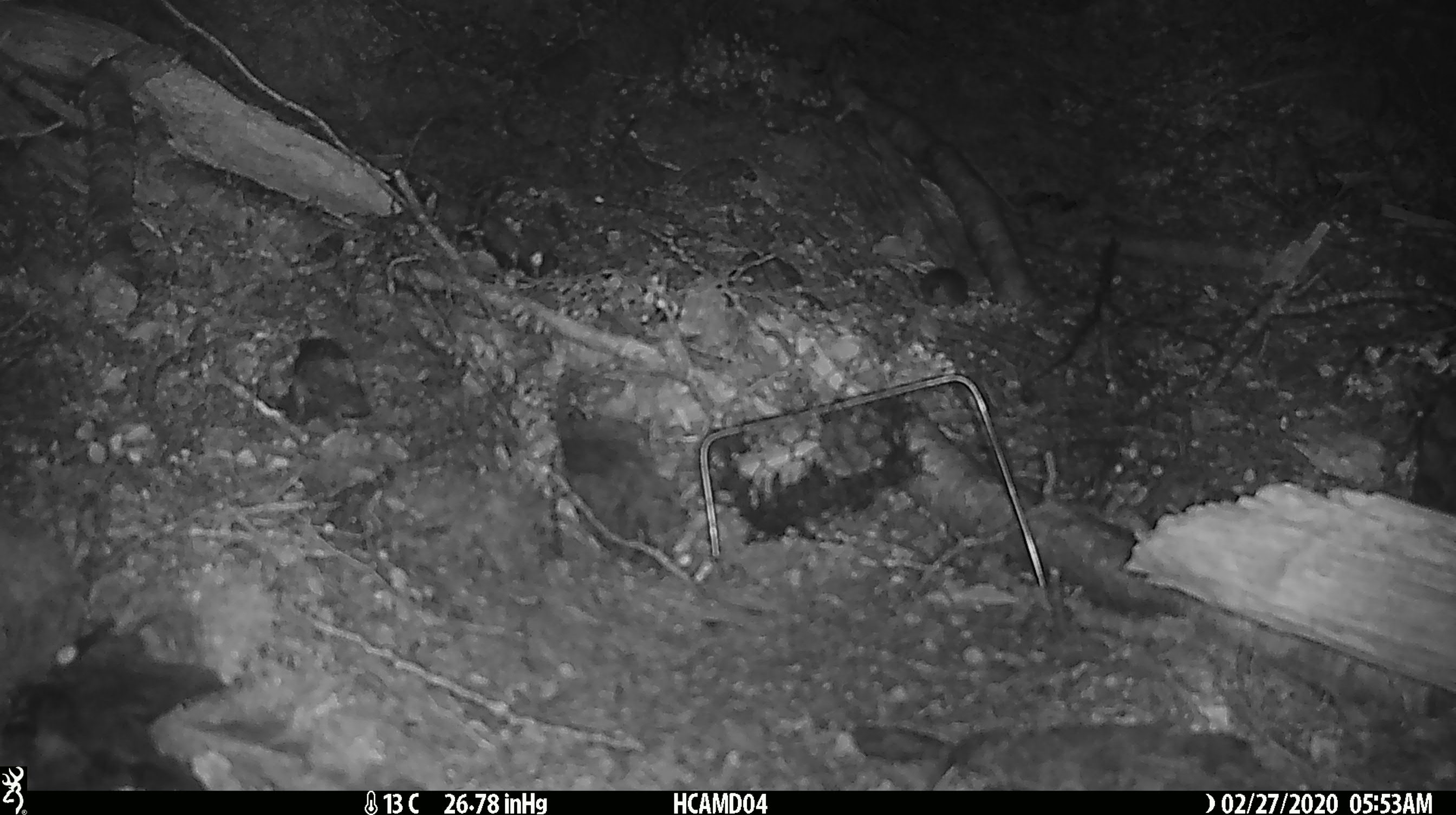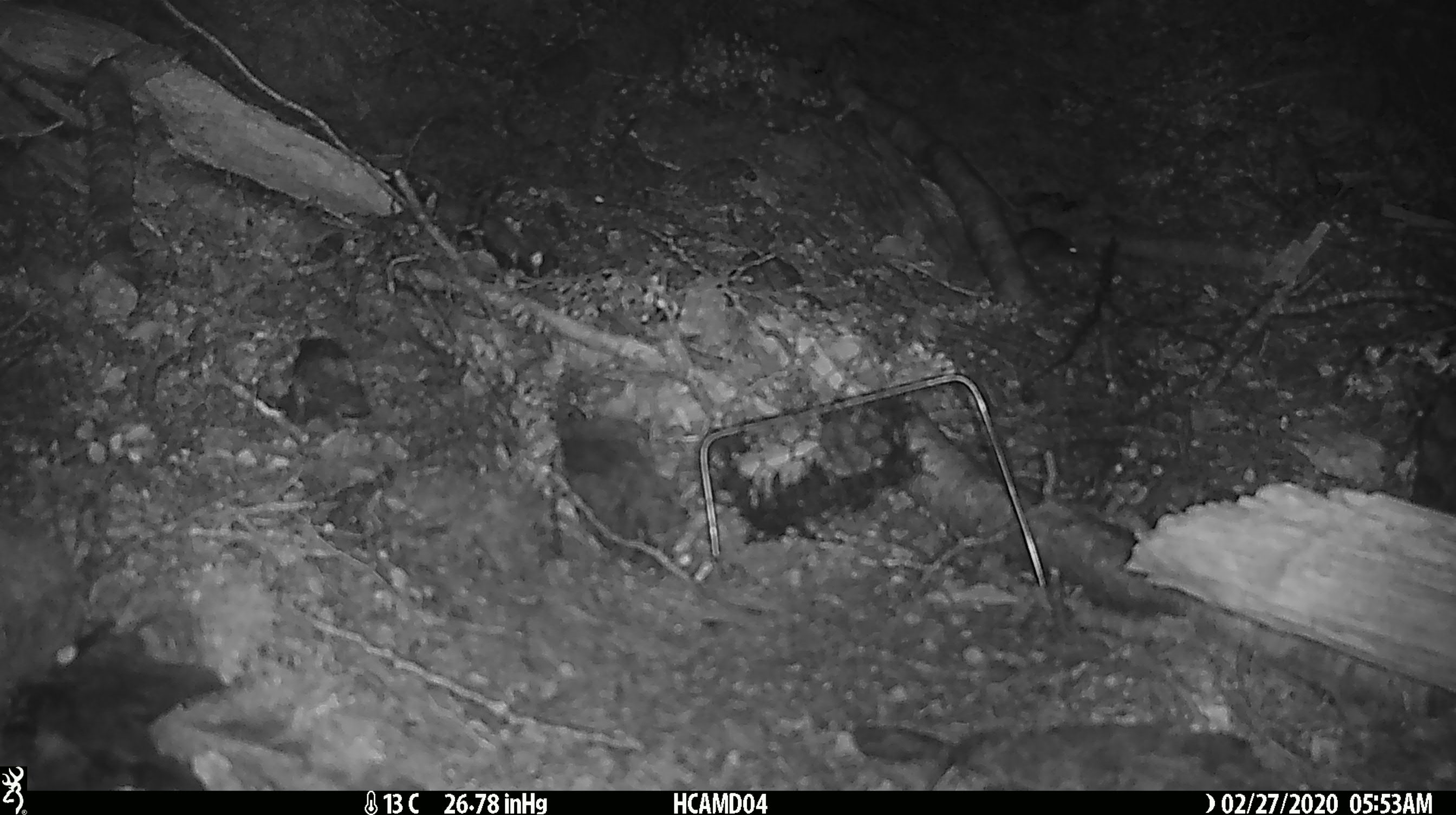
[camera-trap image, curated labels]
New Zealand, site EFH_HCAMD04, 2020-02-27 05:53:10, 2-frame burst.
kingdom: Animalia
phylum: Chordata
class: Mammalia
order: Rodentia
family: Muridae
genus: Mus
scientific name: Mus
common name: mouse